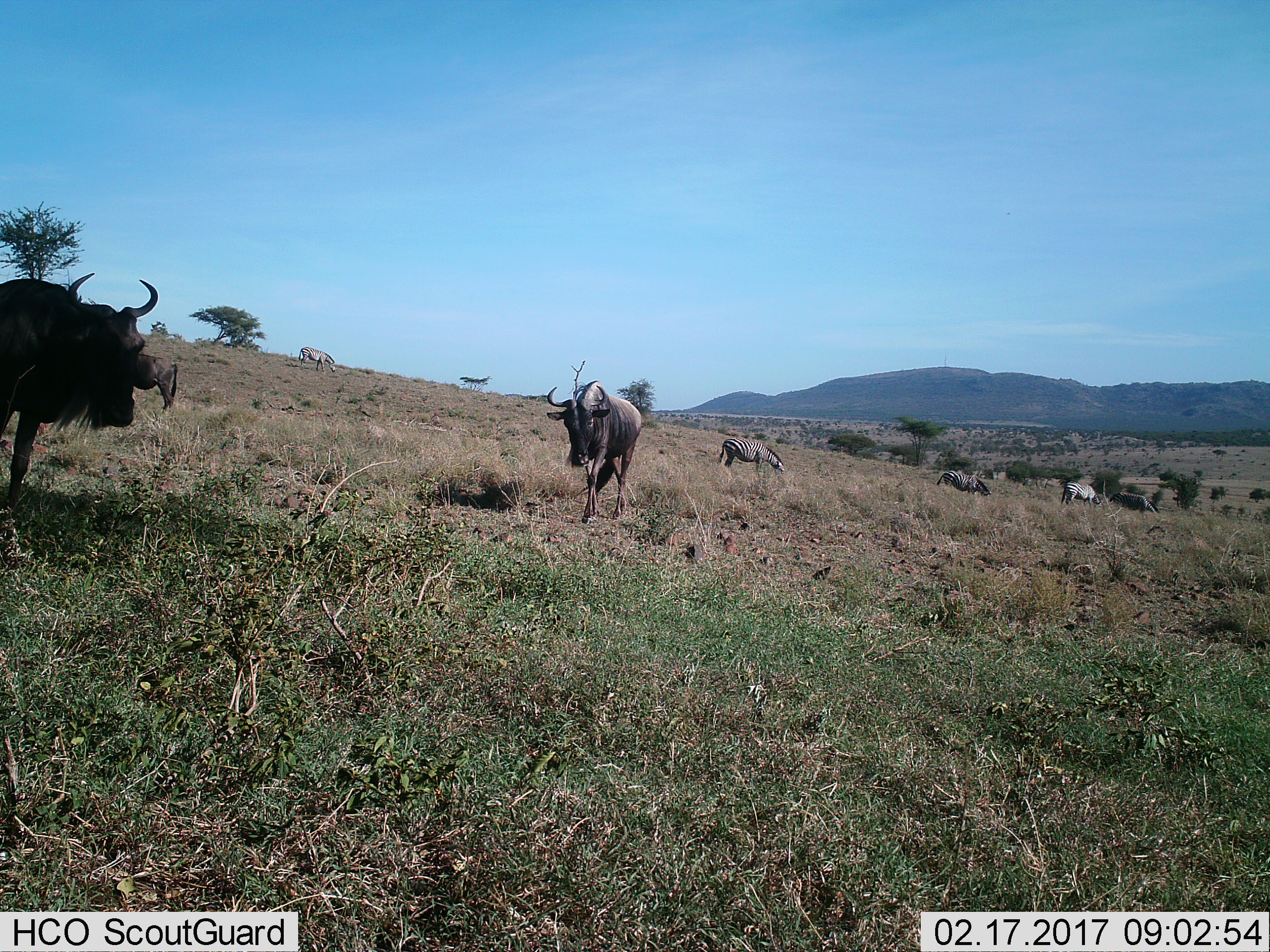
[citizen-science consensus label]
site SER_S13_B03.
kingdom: Animalia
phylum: Chordata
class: Mammalia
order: Artiodactyla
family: Bovidae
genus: Connochaetes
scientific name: Connochaetes taurinus taurinus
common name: blue wildebeest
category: wildebeestblue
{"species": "wildebeestblue (blue wildebeest) (Connochaetes taurinus taurinus)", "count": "3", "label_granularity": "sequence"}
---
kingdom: Animalia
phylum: Chordata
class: Mammalia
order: Perissodactyla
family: Equidae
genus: Equus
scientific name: Equus quagga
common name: plains zebra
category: zebraplains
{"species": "zebraplains (plains zebra) (Equus quagga)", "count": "5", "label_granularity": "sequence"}